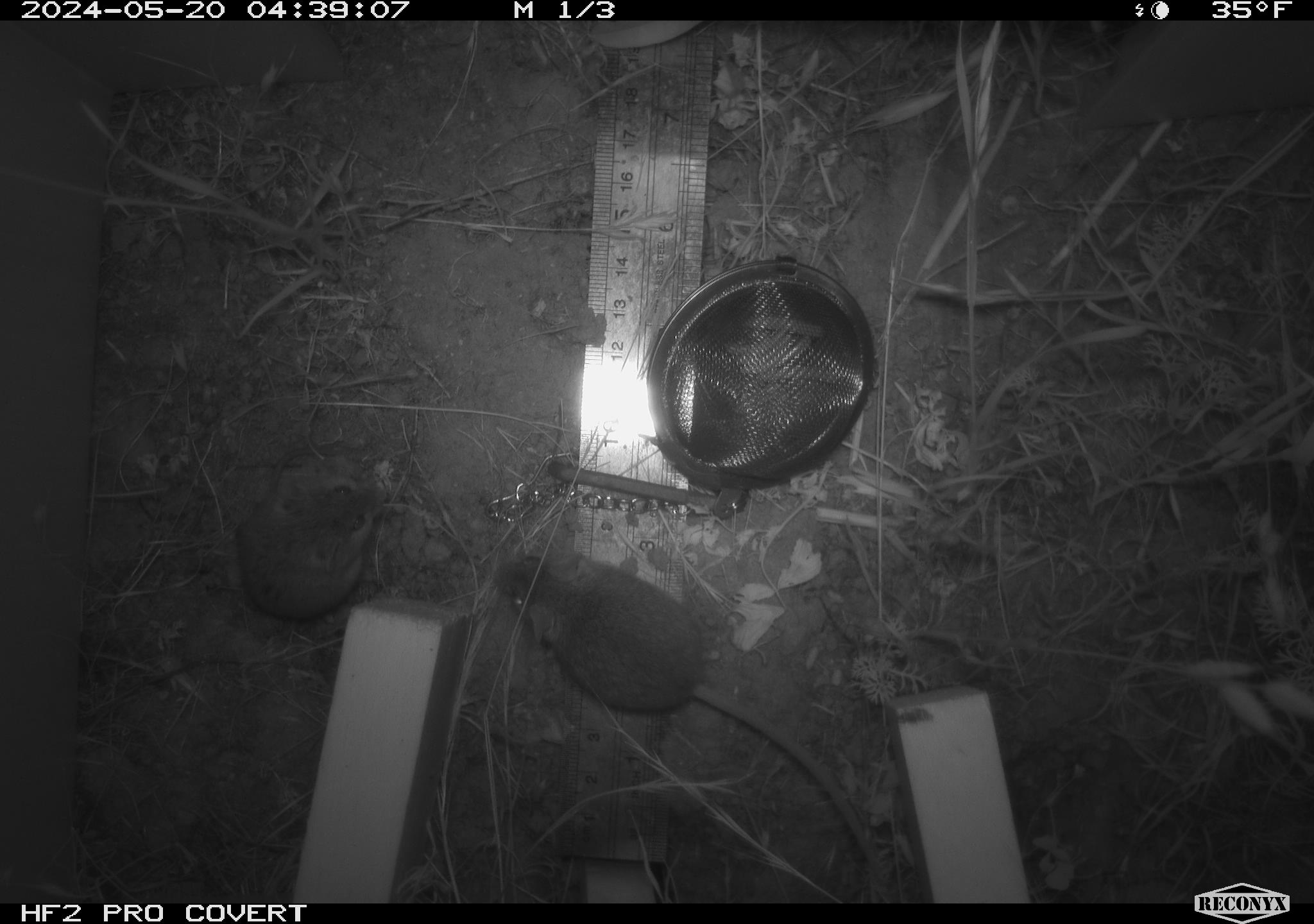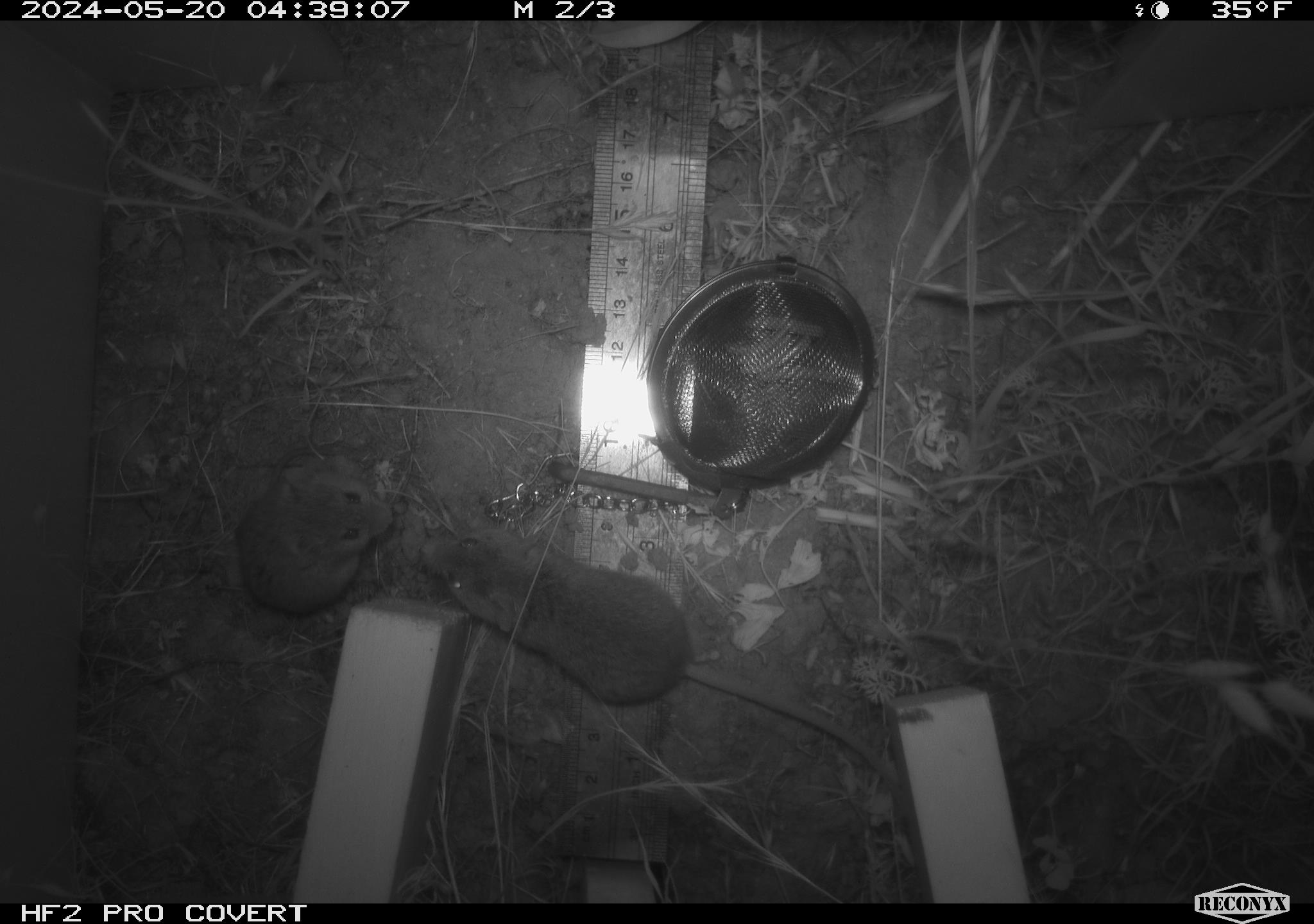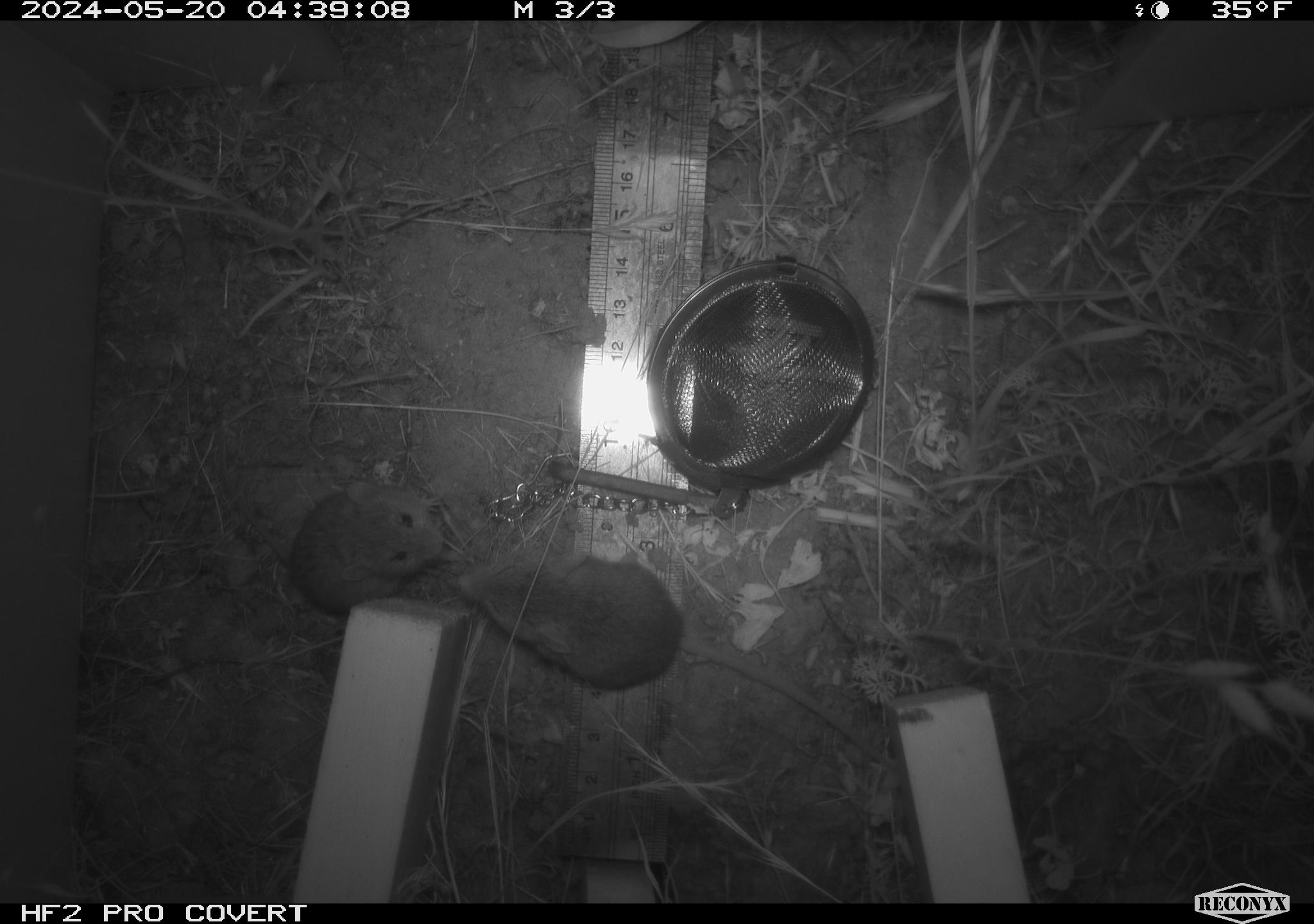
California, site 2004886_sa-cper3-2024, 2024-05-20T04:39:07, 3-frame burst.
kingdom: Animalia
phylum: Chordata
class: Mammalia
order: Rodentia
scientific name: Rodentia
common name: rodent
Rodent (Rodentia).